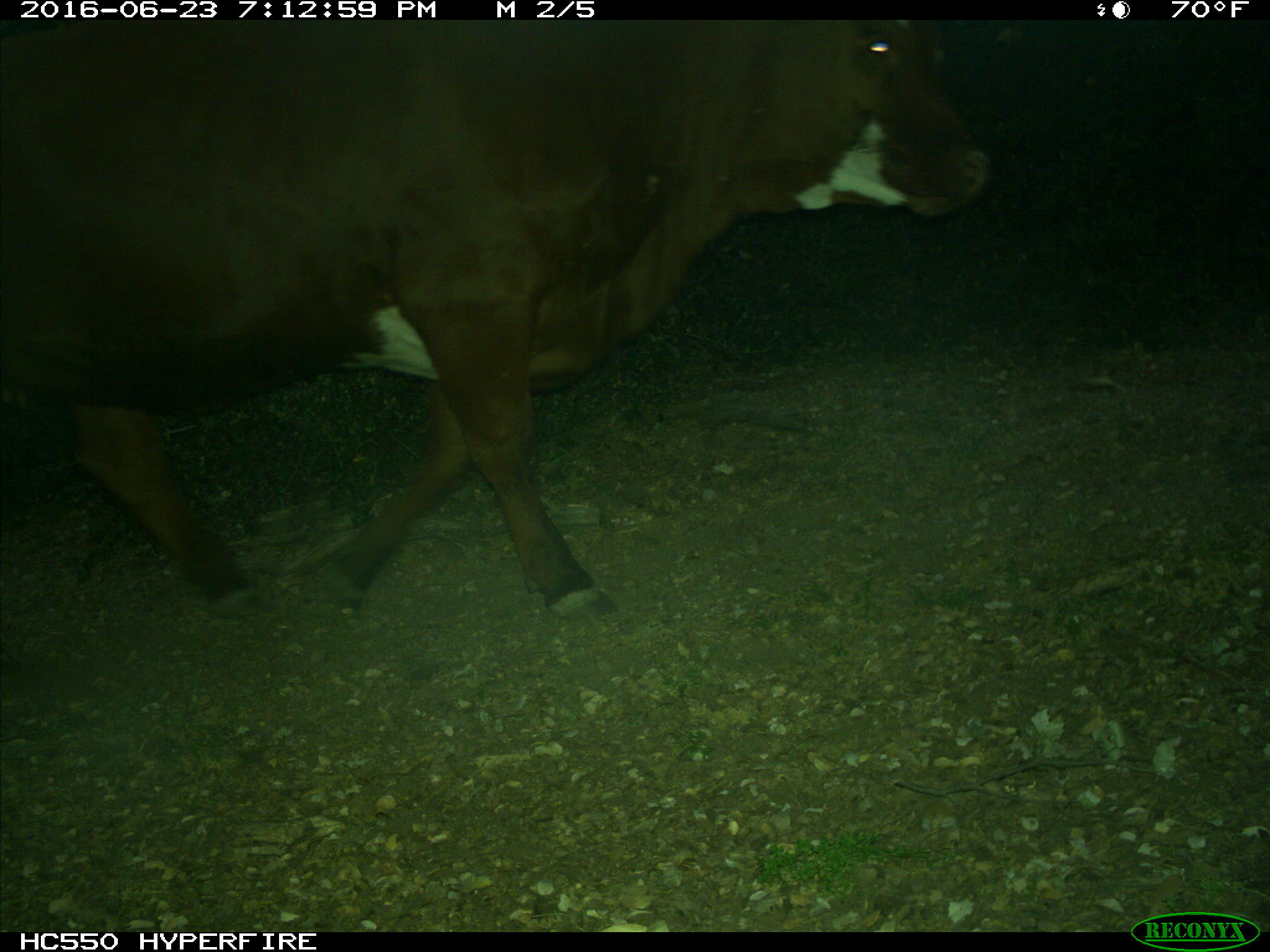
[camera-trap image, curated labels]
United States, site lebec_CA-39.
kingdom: Animalia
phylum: Chordata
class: Mammalia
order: Artiodactyla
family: Bovidae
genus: Bos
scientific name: Bos taurus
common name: domestic cow